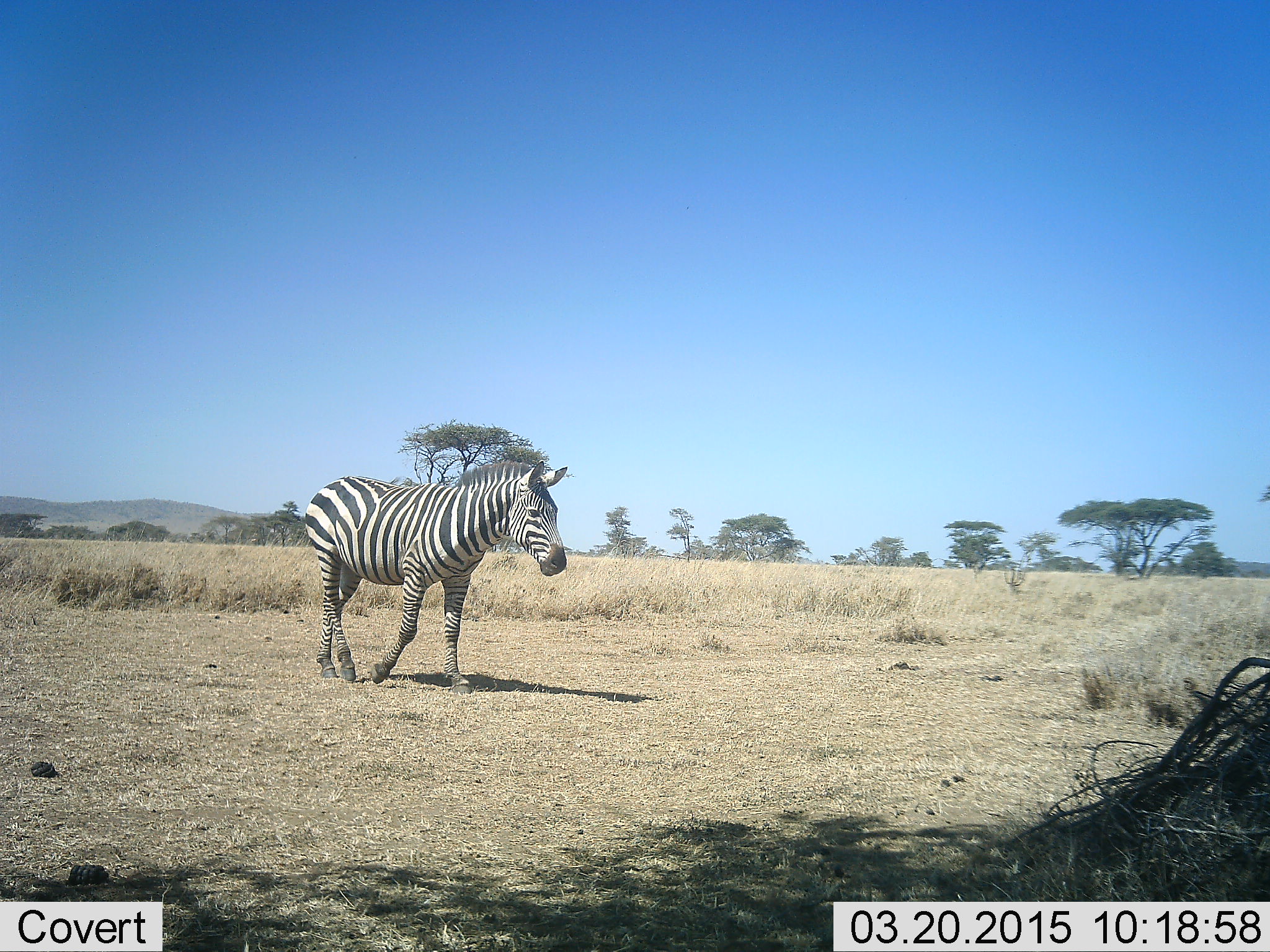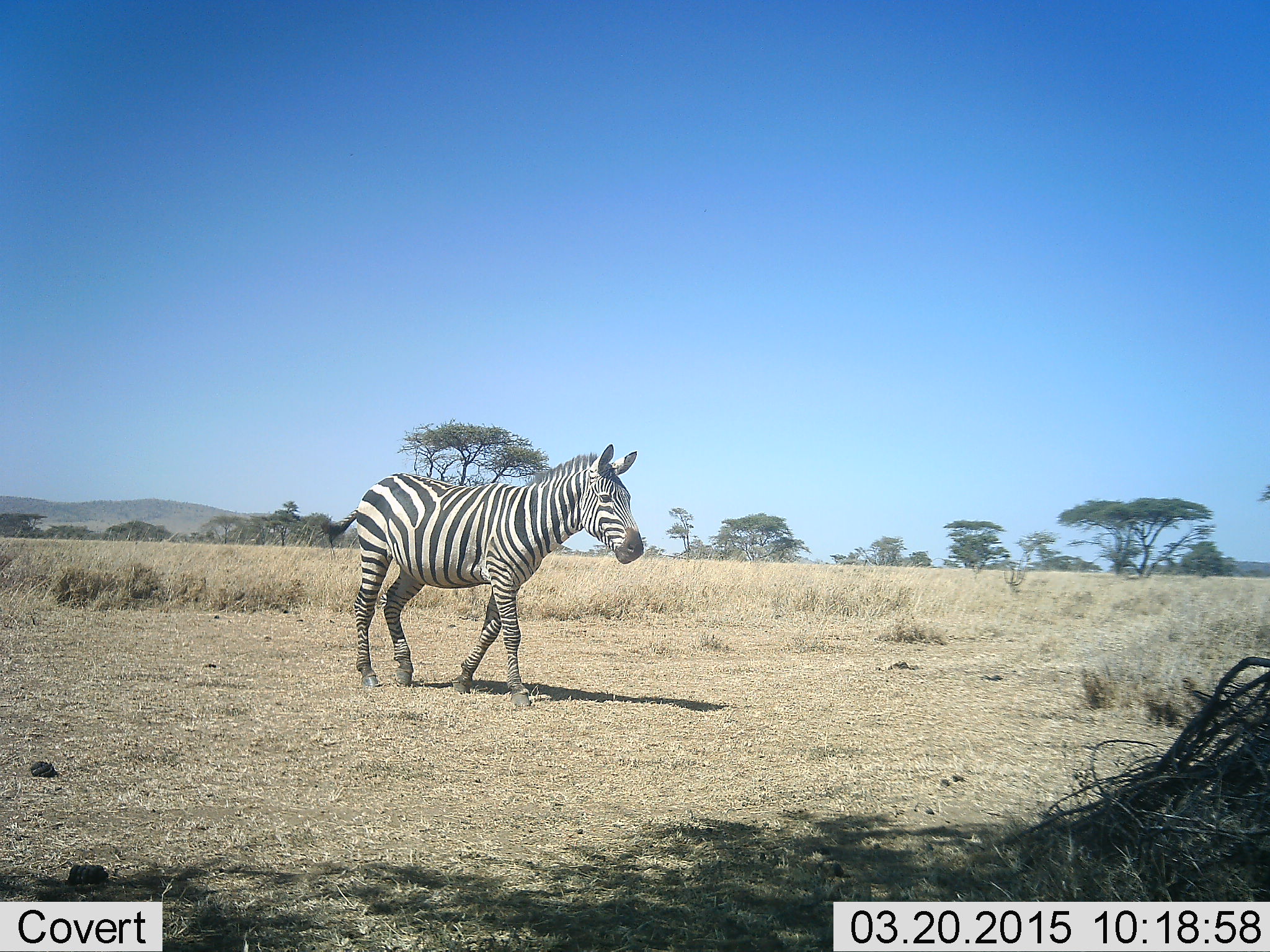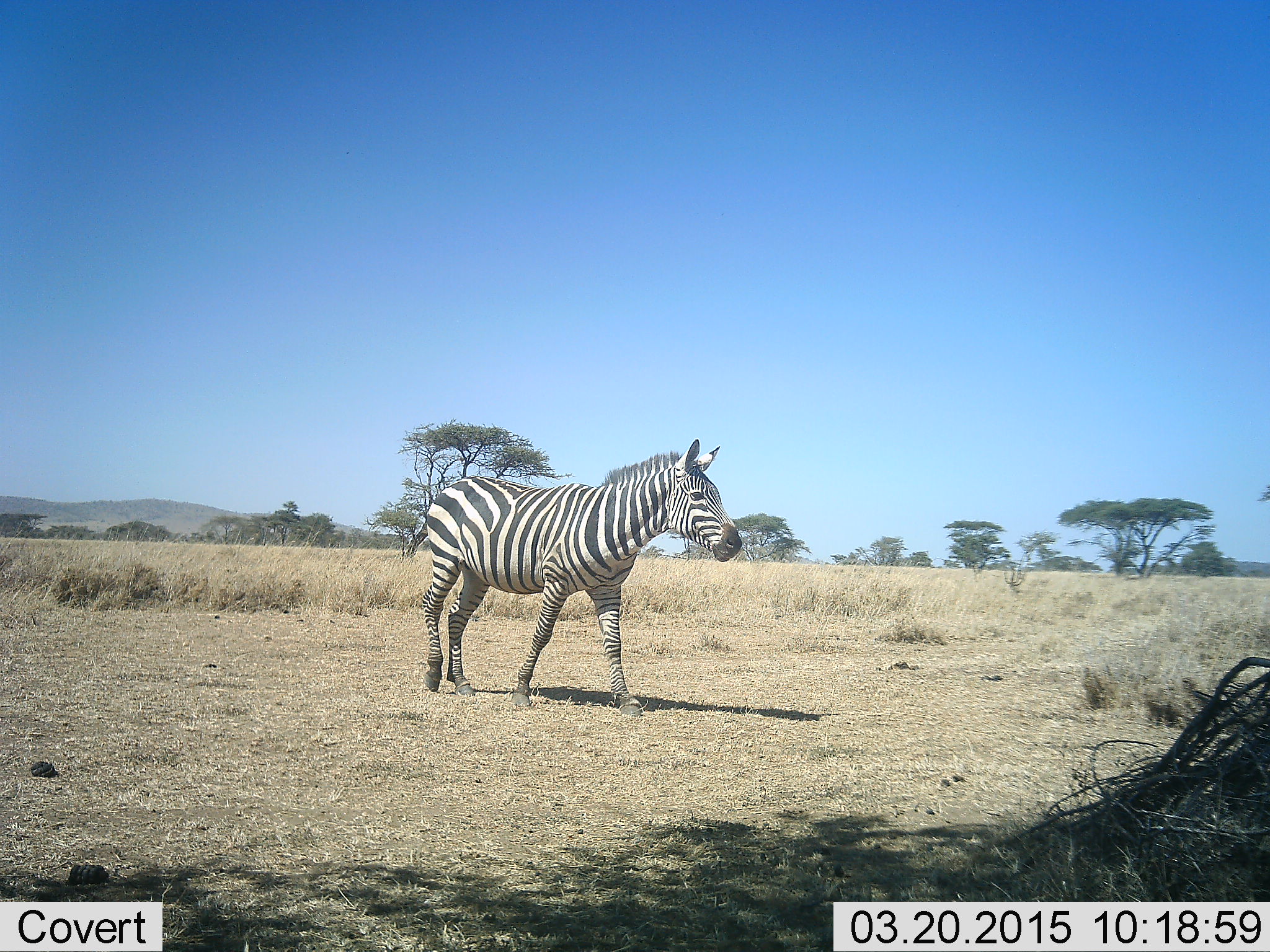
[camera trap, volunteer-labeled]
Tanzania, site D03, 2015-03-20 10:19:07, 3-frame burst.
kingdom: Animalia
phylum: Chordata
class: Mammalia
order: Perissodactyla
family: Equidae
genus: Equus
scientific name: Equus quagga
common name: plains zebra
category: zebra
Zebra (plains zebra) (Equus quagga), count 1. Behavior (volunteer vote fractions): standing 0%, resting 0%, moving 100%, interacting 0%. Young present (vote fraction): 0%. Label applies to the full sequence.